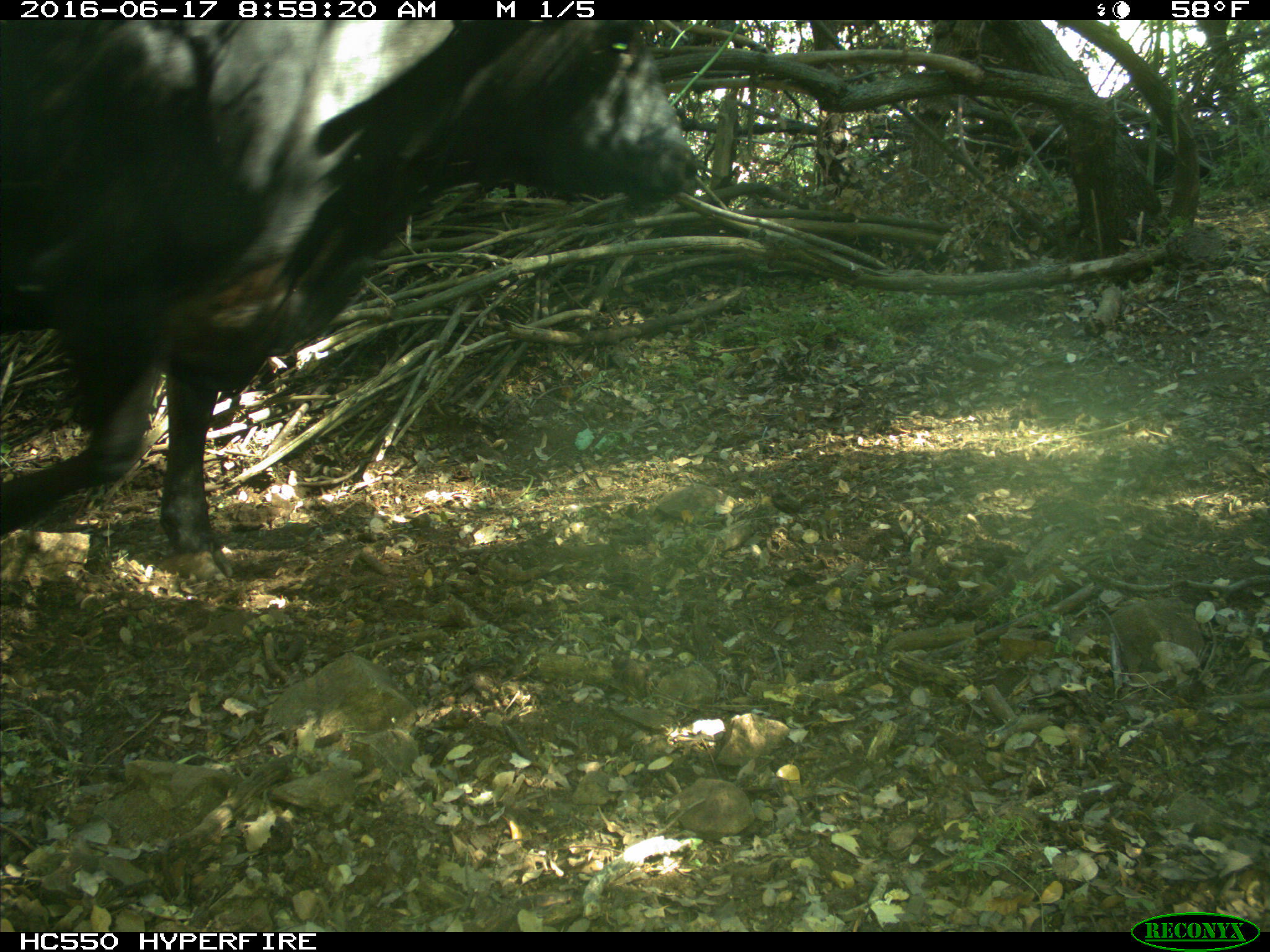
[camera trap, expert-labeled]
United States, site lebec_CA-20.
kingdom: Animalia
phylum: Chordata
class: Mammalia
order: Artiodactyla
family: Bovidae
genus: Bos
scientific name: Bos taurus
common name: domestic cow